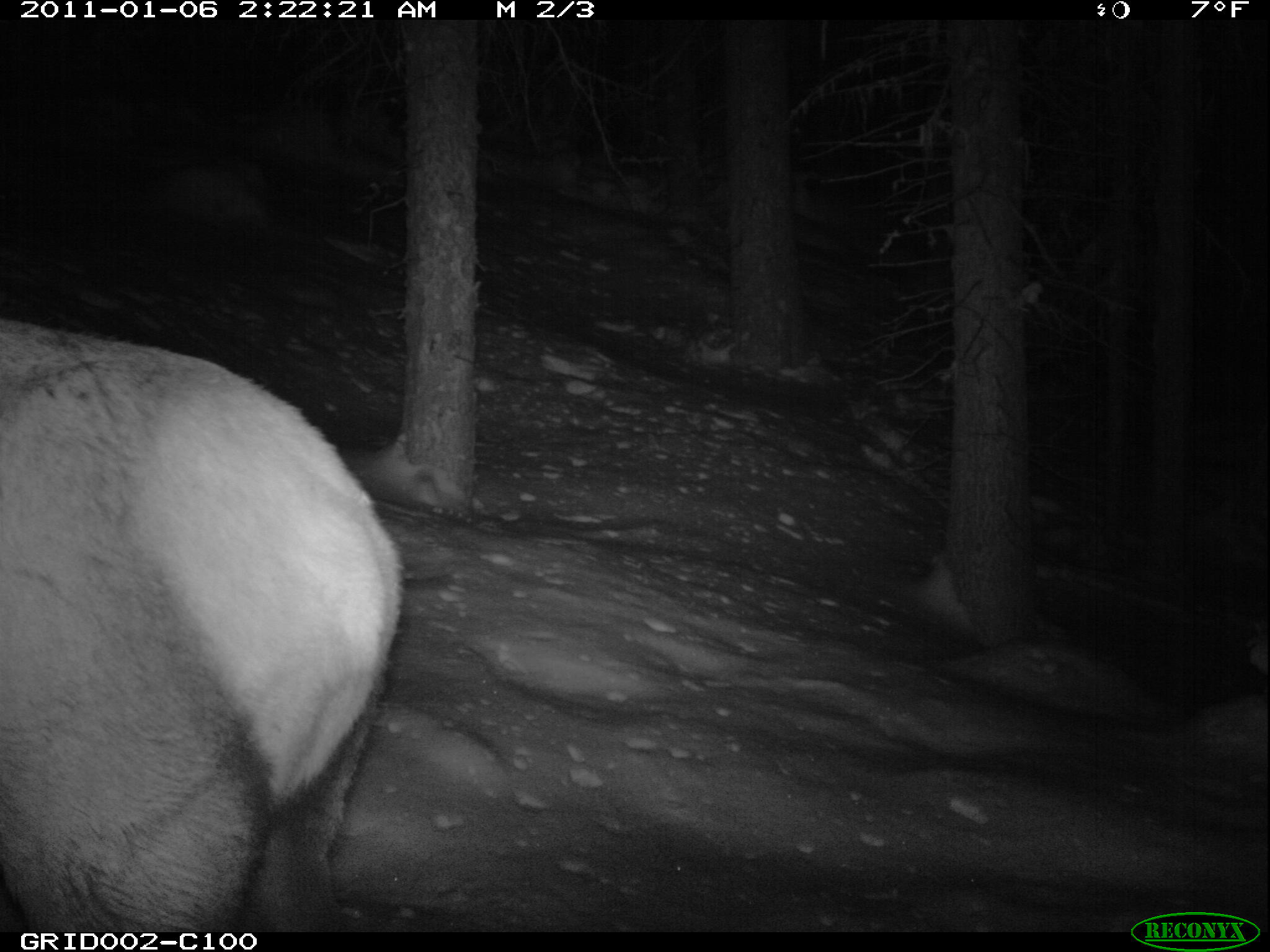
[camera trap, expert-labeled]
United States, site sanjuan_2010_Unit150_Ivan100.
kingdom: Animalia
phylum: Chordata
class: Mammalia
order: Artiodactyla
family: Cervidae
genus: Cervus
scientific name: Cervus elaphus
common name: red deer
Cervus elaphus (red deer).